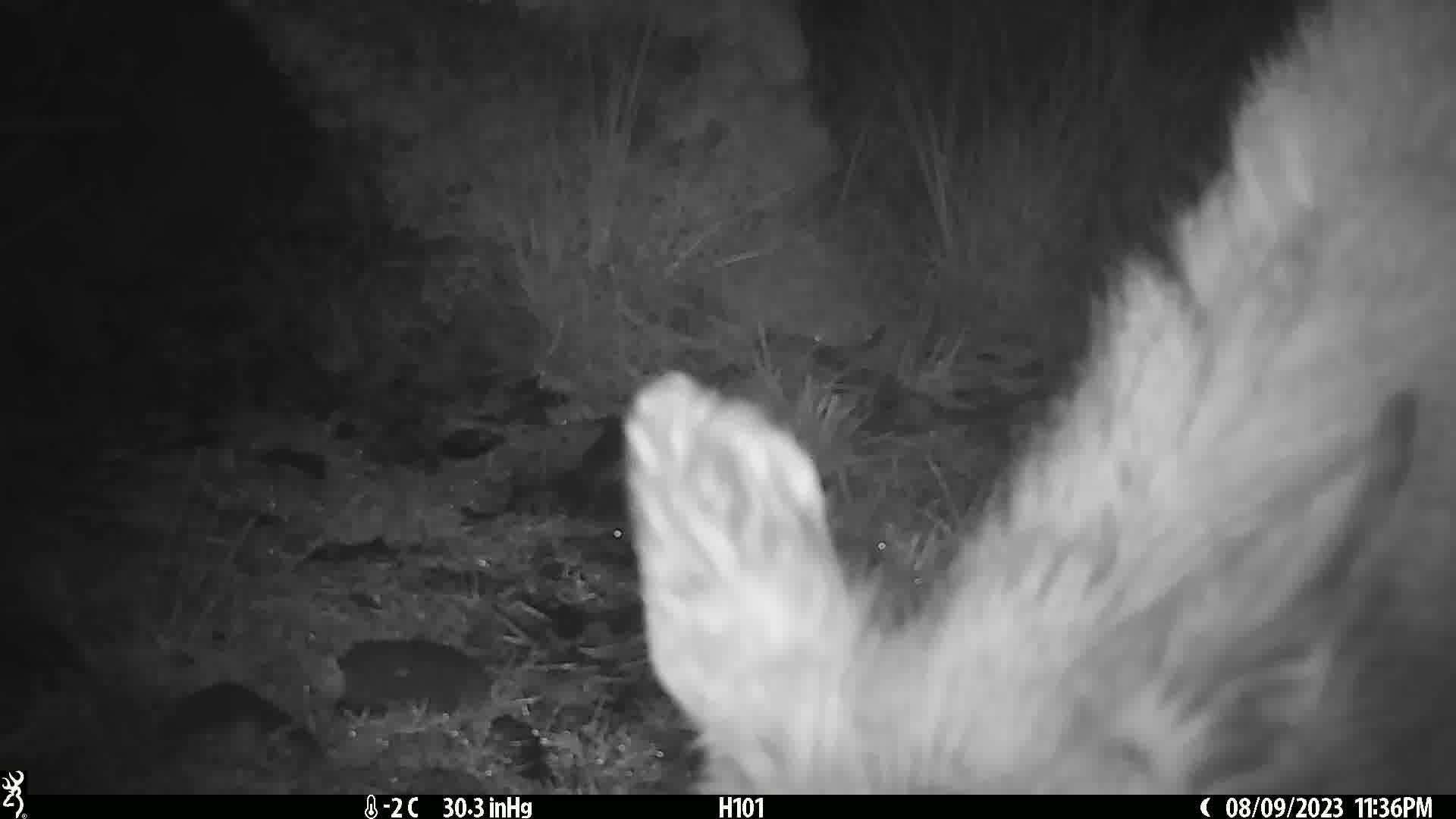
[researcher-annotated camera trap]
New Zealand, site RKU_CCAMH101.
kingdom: Animalia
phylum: Chordata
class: Mammalia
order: Artiodactyla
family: Cervidae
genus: Odocoileus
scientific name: Odocoileus virginianus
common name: white-tailed deer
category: white tailed deer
White tailed deer (white-tailed deer) (Odocoileus virginianus).